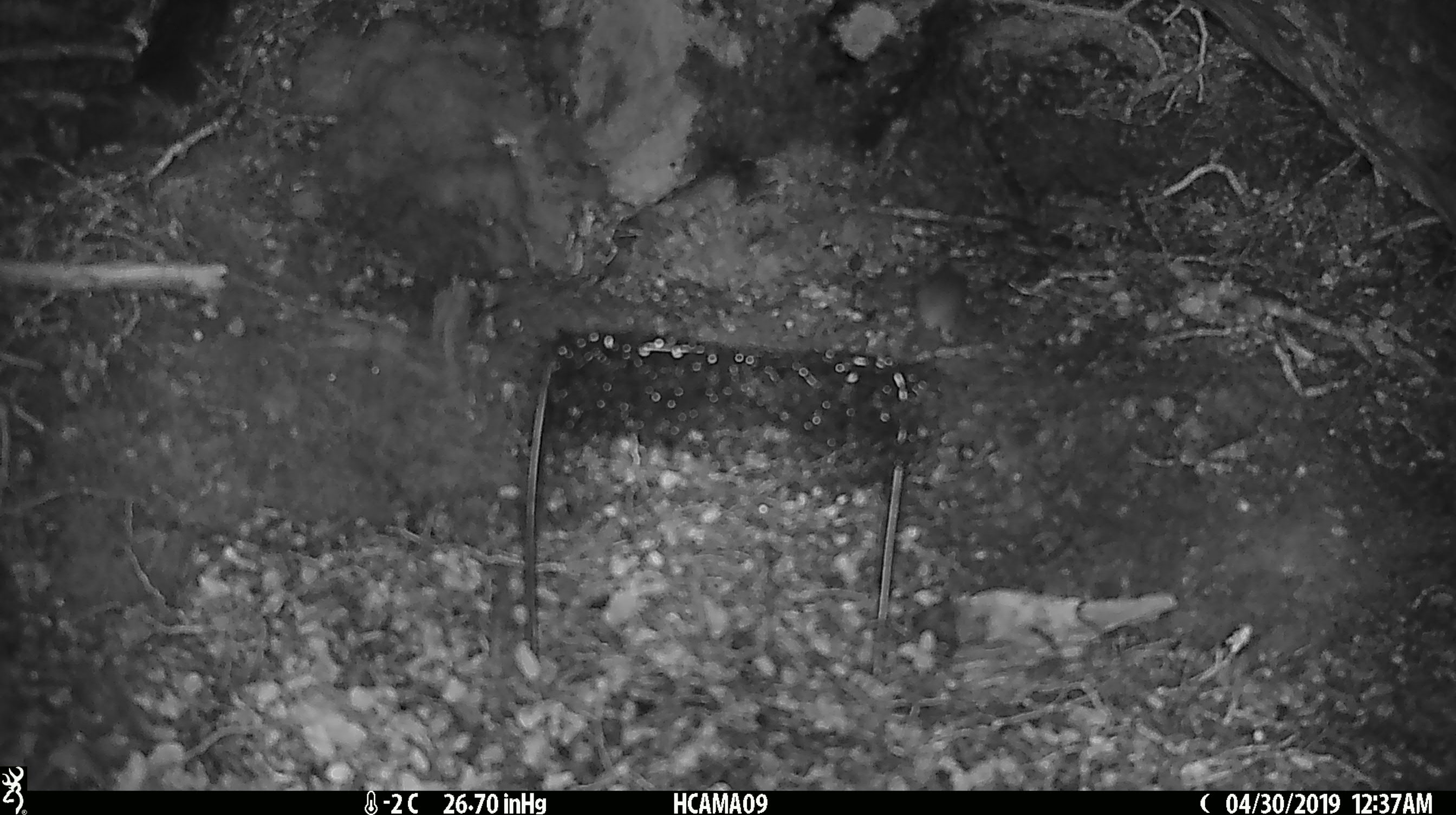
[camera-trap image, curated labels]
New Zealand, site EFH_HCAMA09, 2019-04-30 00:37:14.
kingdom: Animalia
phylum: Chordata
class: Mammalia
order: Rodentia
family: Muridae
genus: Mus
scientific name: Mus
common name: mouse